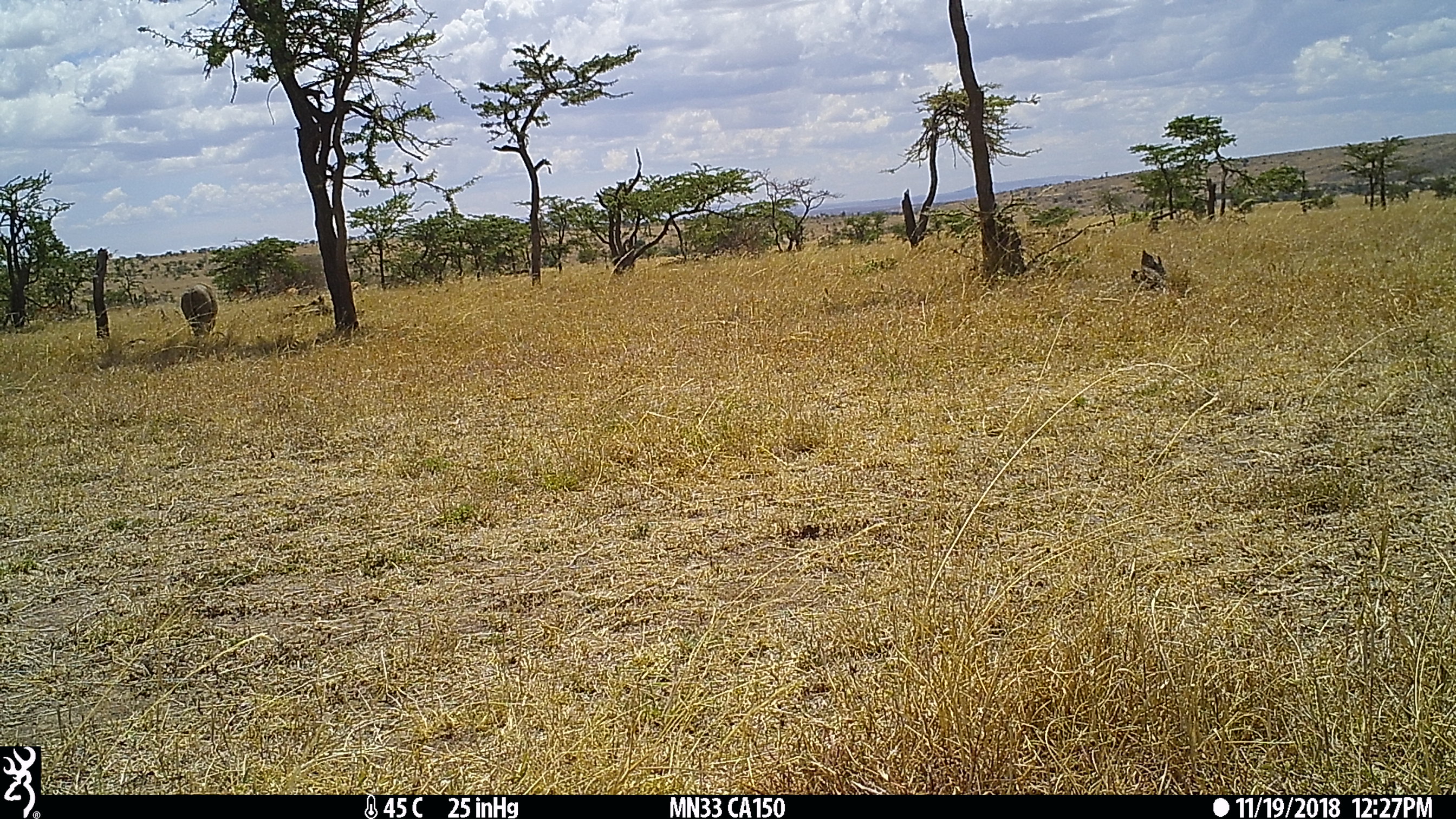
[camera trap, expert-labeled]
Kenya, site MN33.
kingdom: Animalia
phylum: Chordata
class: Mammalia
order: Artiodactyla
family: Suidae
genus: Phacochoerus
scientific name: Phacochoerus africanus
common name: common warthog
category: warthog